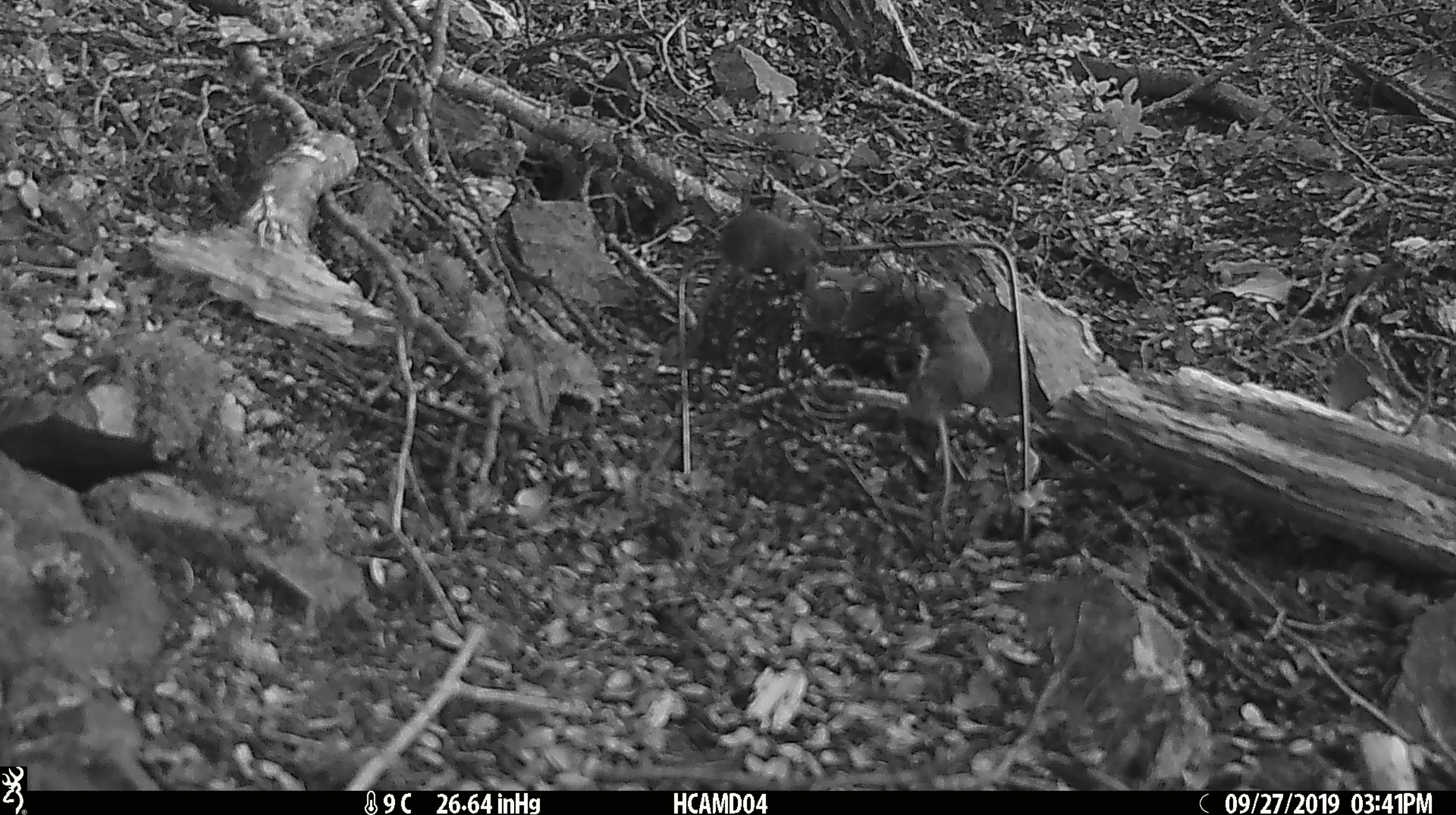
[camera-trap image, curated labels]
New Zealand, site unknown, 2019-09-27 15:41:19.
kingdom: Animalia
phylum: Chordata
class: Mammalia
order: Rodentia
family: Muridae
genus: Mus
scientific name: Mus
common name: mouse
Mouse (Mus).